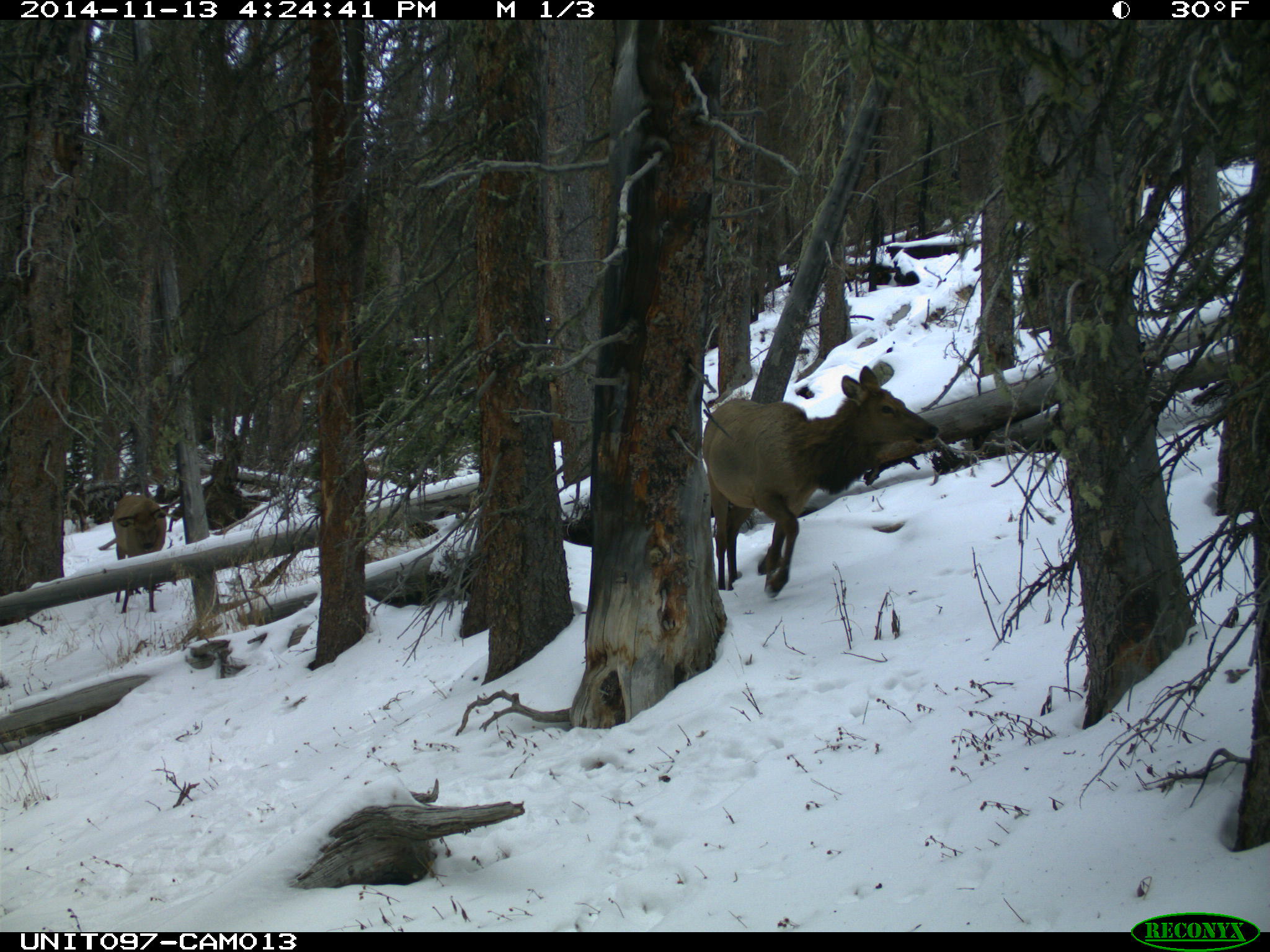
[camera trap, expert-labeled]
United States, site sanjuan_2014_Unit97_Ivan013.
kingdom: Animalia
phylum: Chordata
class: Mammalia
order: Artiodactyla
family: Cervidae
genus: Cervus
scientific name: Cervus elaphus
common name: red deer